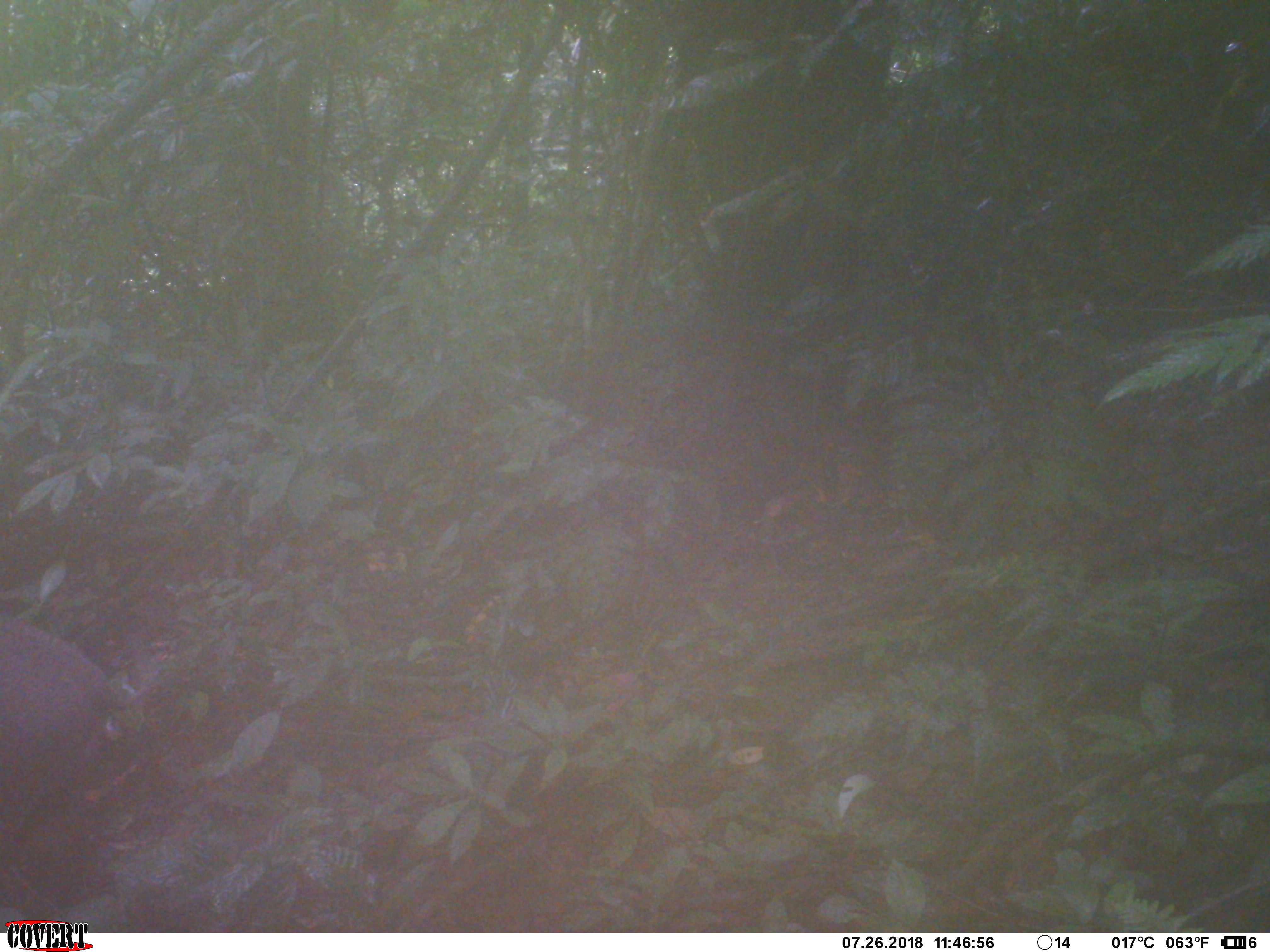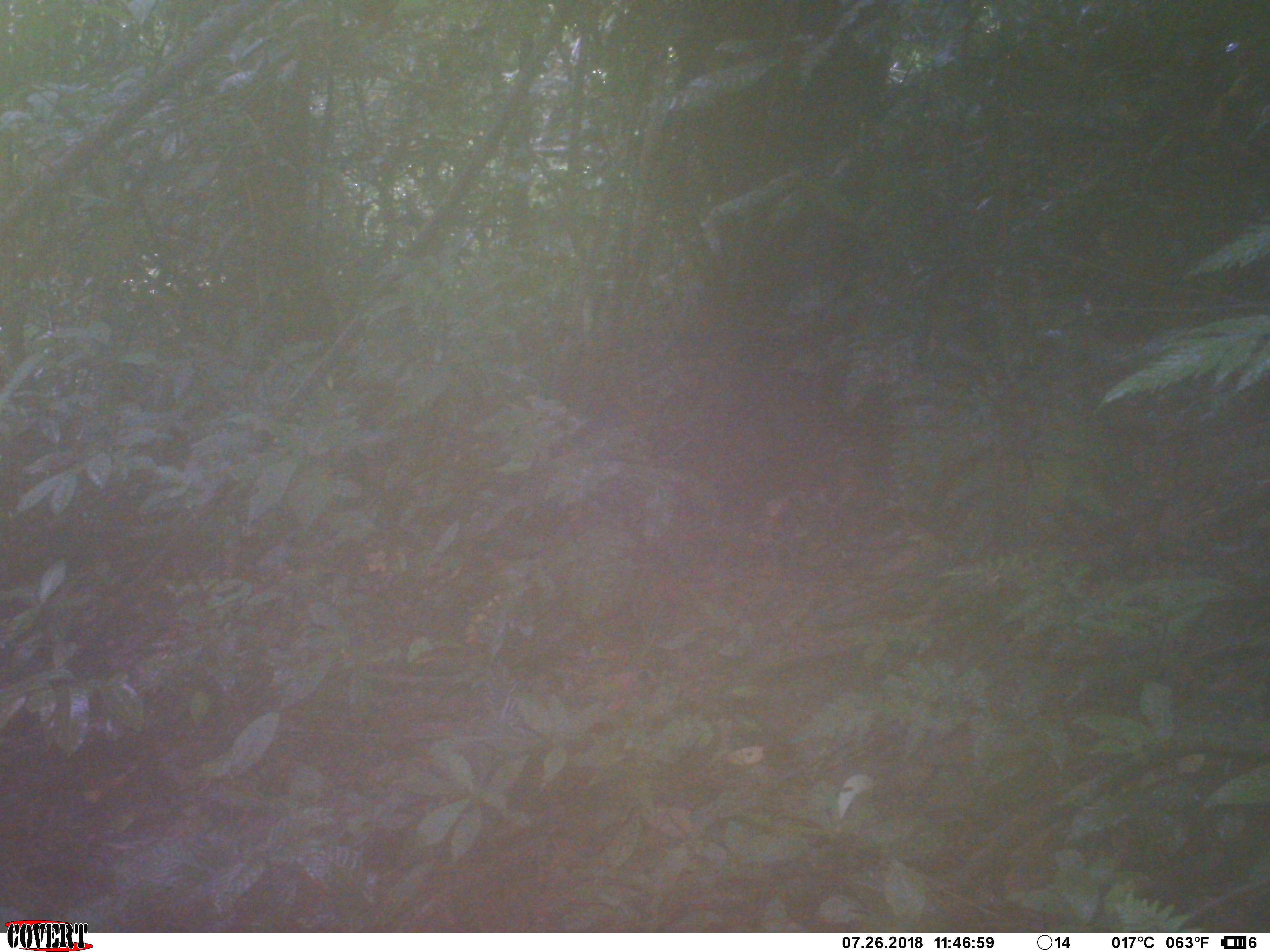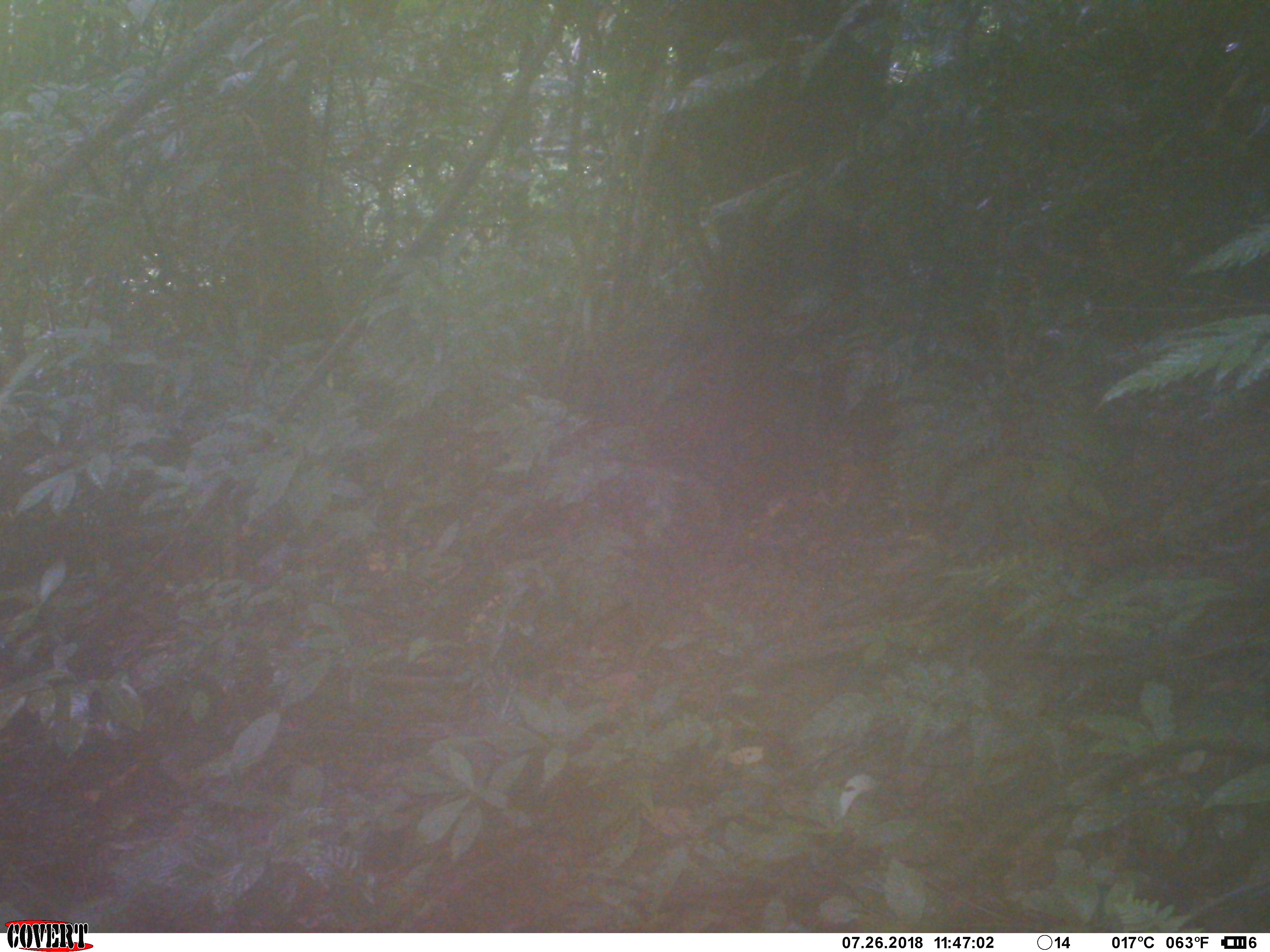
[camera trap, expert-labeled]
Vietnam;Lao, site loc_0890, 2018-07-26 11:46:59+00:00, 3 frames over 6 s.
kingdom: Animalia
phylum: Chordata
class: Mammalia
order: Artiodactyla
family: Suidae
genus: Sus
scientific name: Sus scrofa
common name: eurasian wild pig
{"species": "eurasian wild pig (Sus scrofa)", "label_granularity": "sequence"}